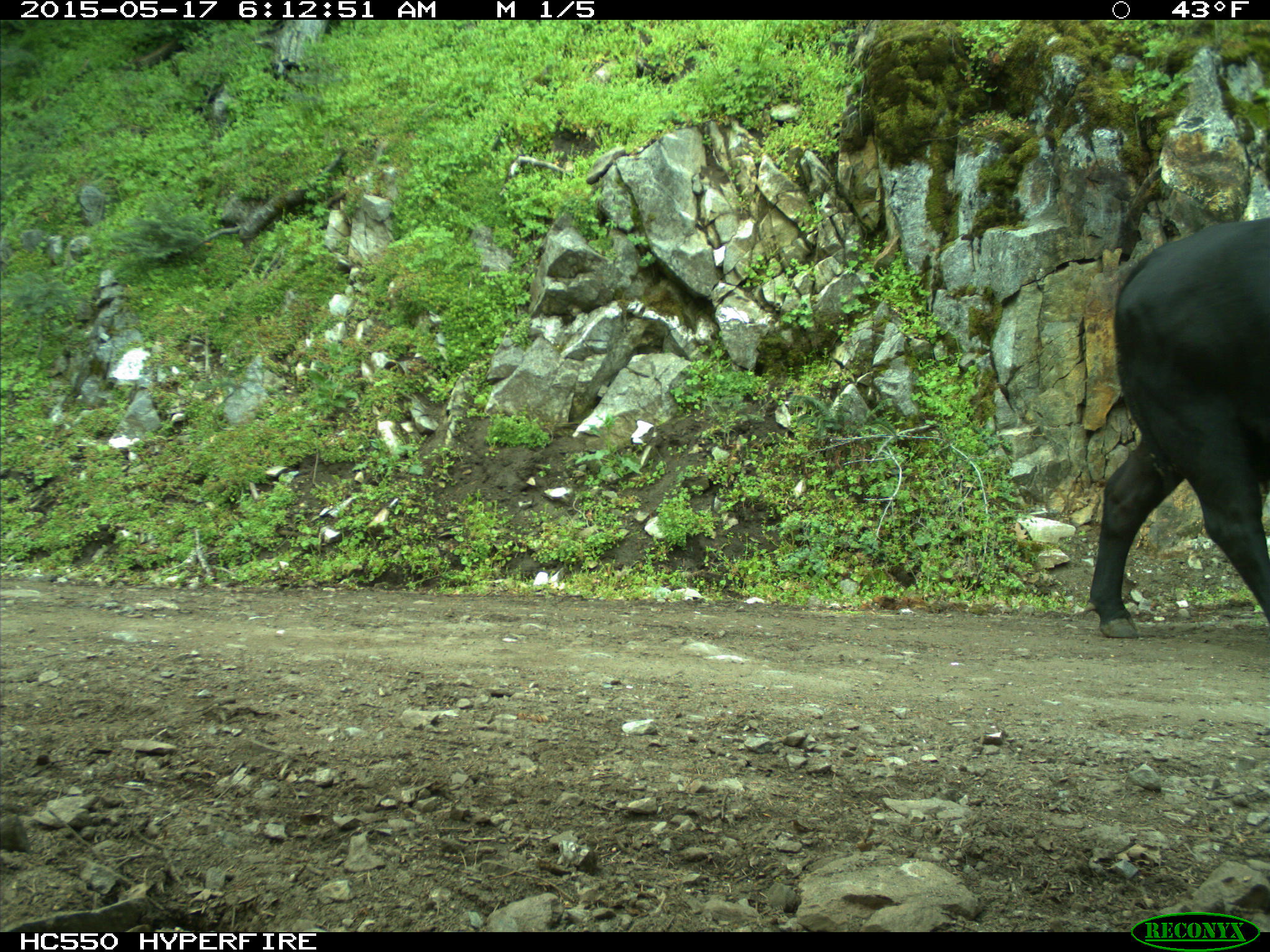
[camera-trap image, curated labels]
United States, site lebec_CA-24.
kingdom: Animalia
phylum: Chordata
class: Mammalia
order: Artiodactyla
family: Bovidae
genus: Bos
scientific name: Bos taurus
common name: domestic cow